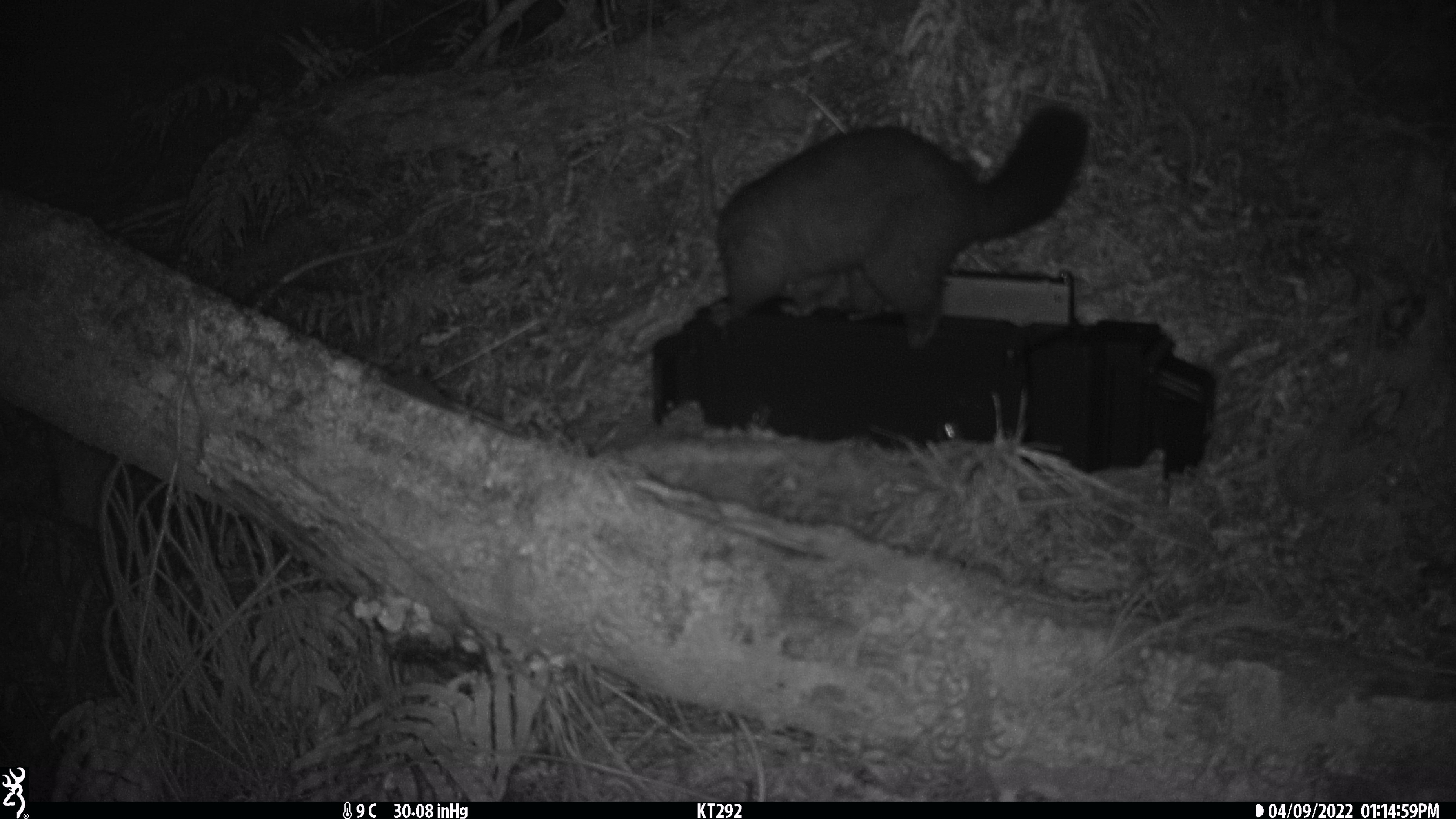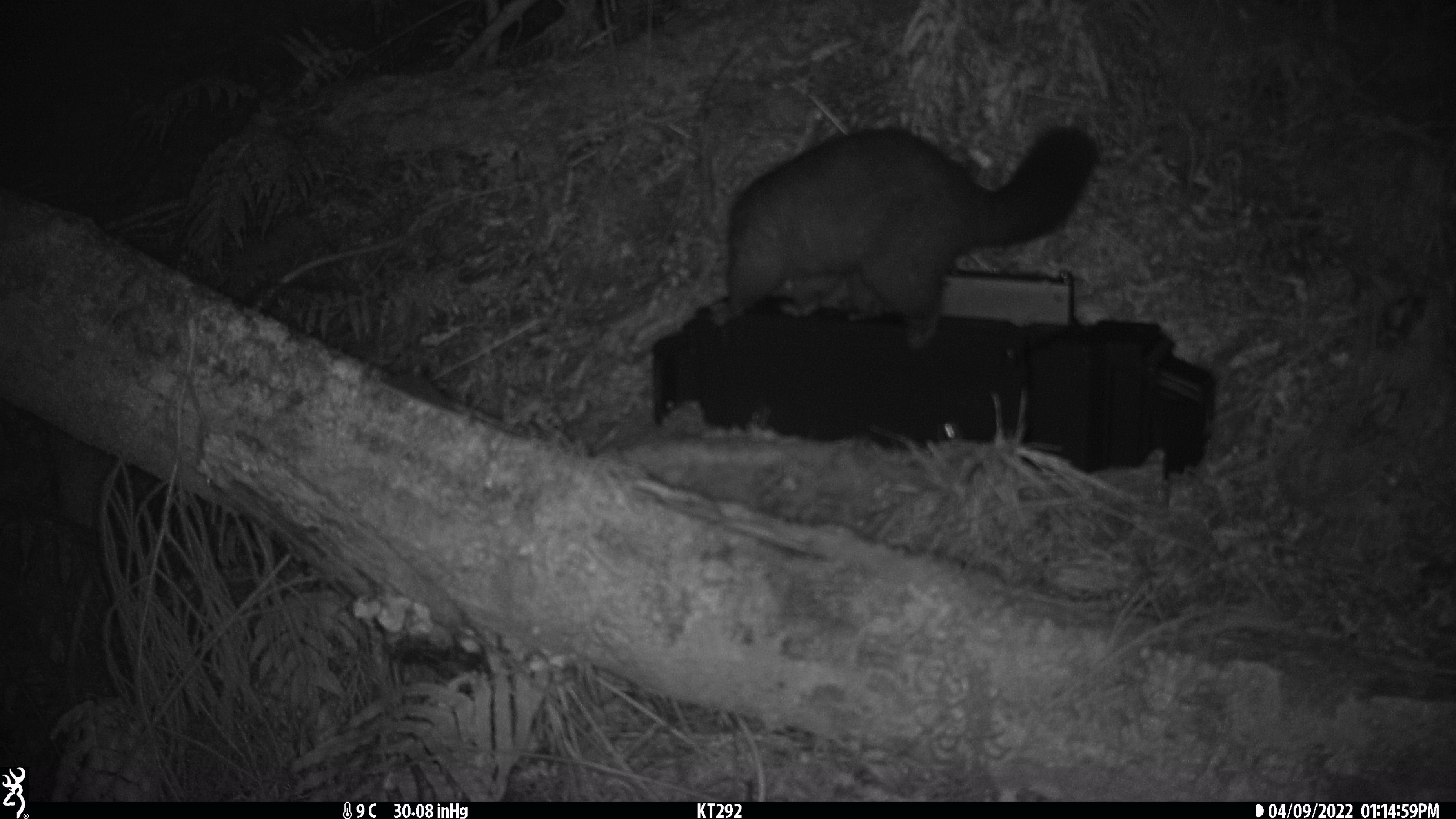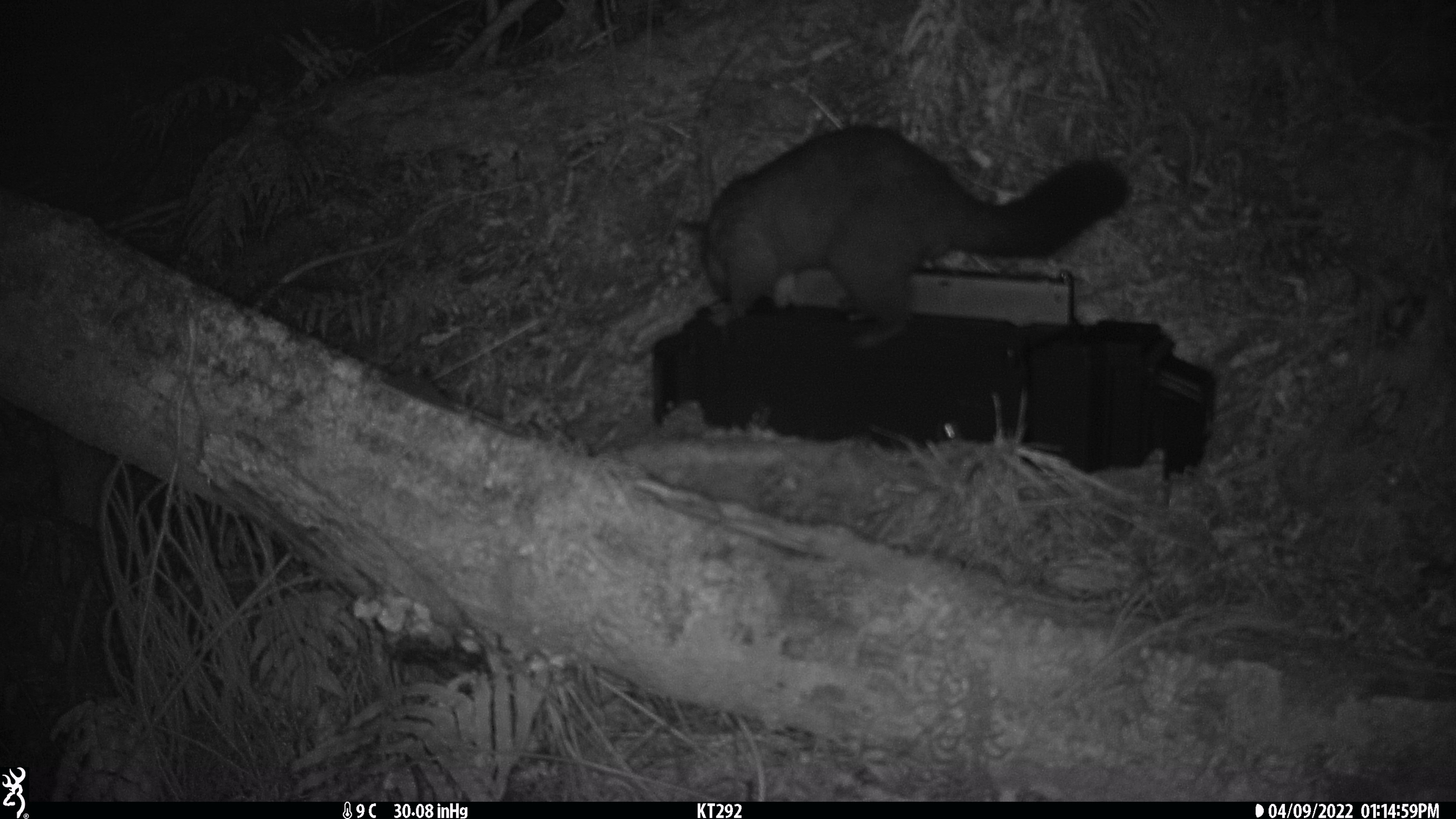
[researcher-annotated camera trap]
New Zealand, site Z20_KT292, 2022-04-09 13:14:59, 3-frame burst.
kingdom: Animalia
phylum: Chordata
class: Mammalia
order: Diprotodontia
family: Phalangeridae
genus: Trichosurus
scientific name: Trichosurus vulpecula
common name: common brushtail possum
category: possum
Possum (common brushtail possum) (Trichosurus vulpecula).